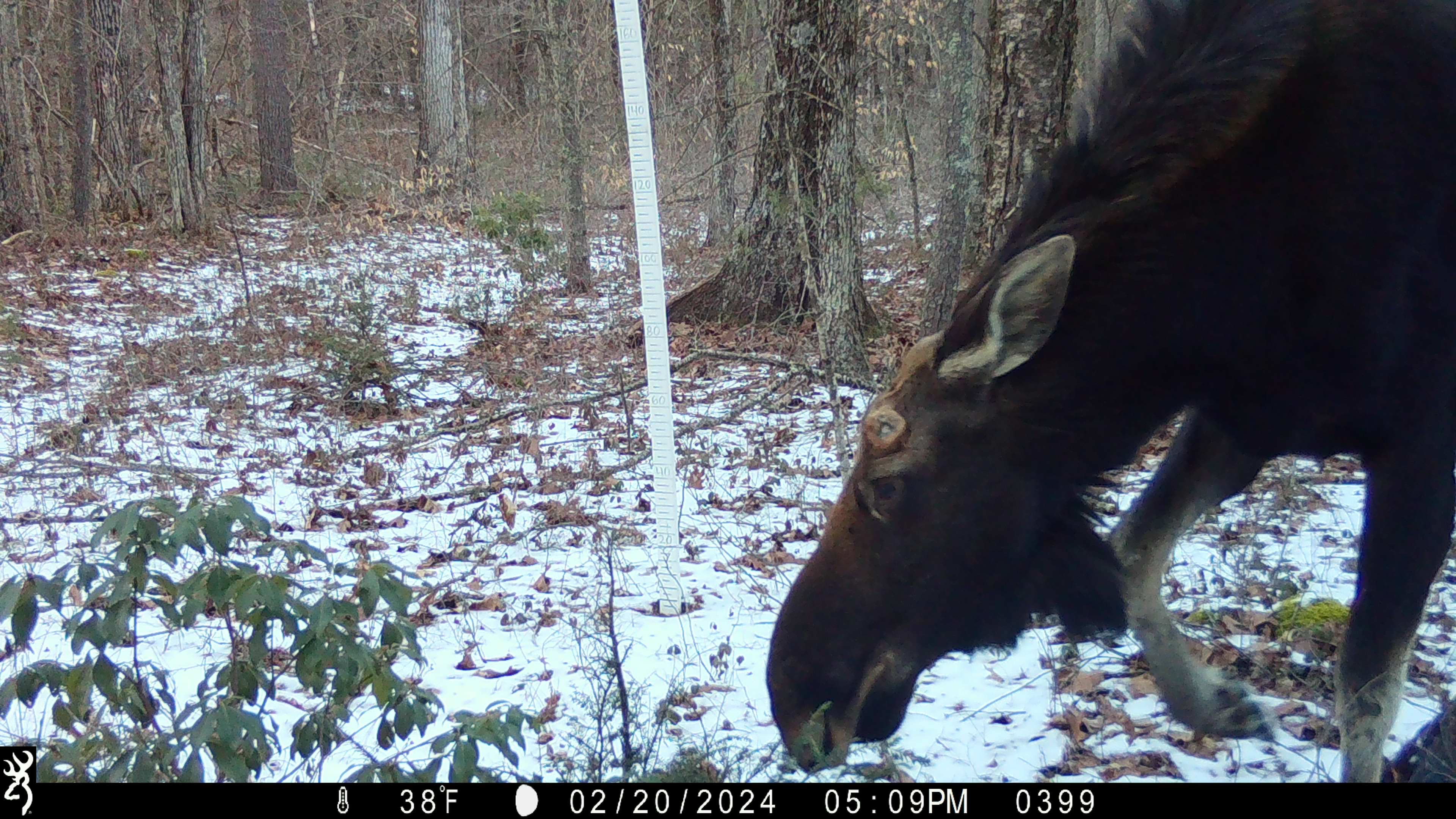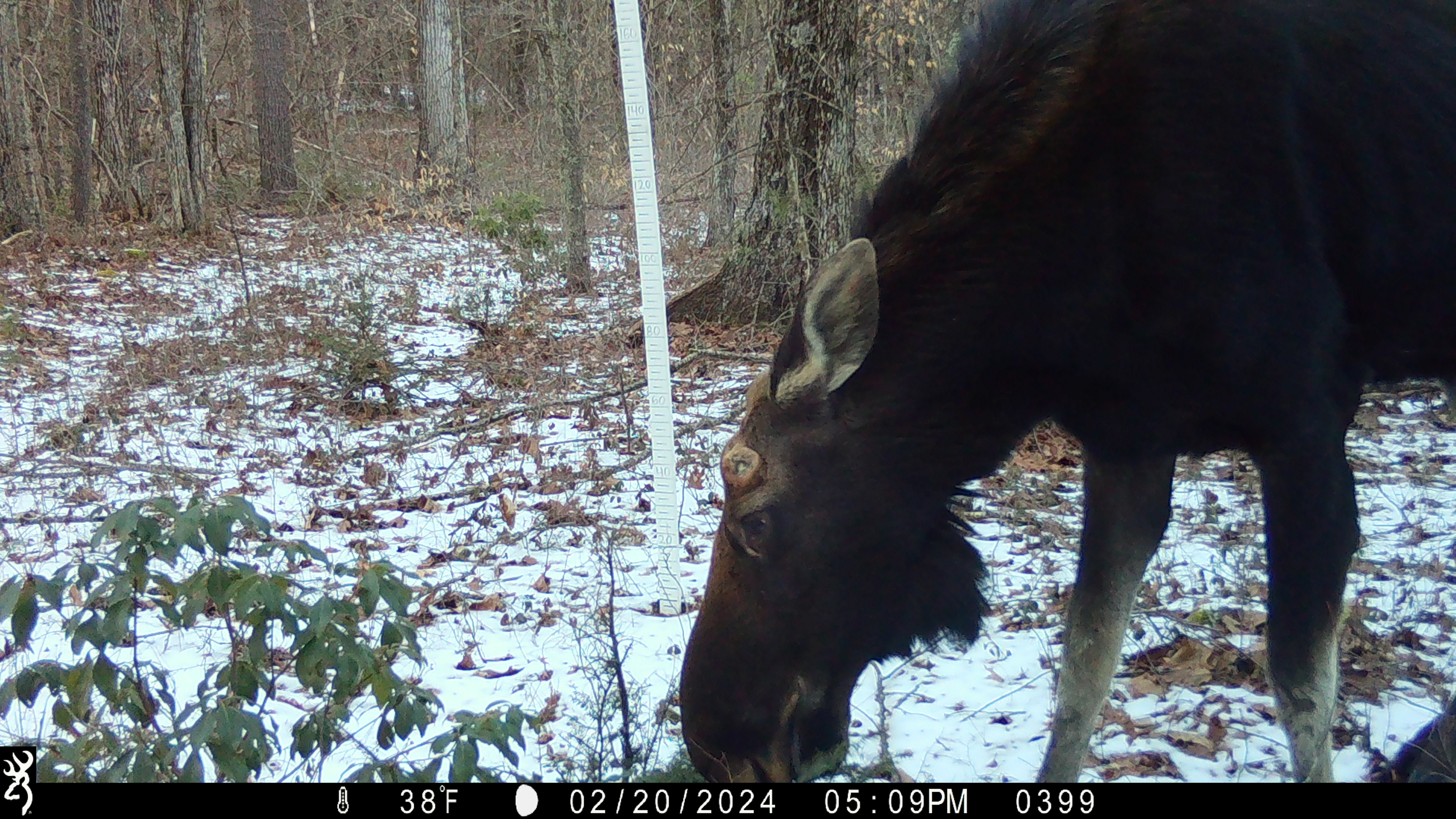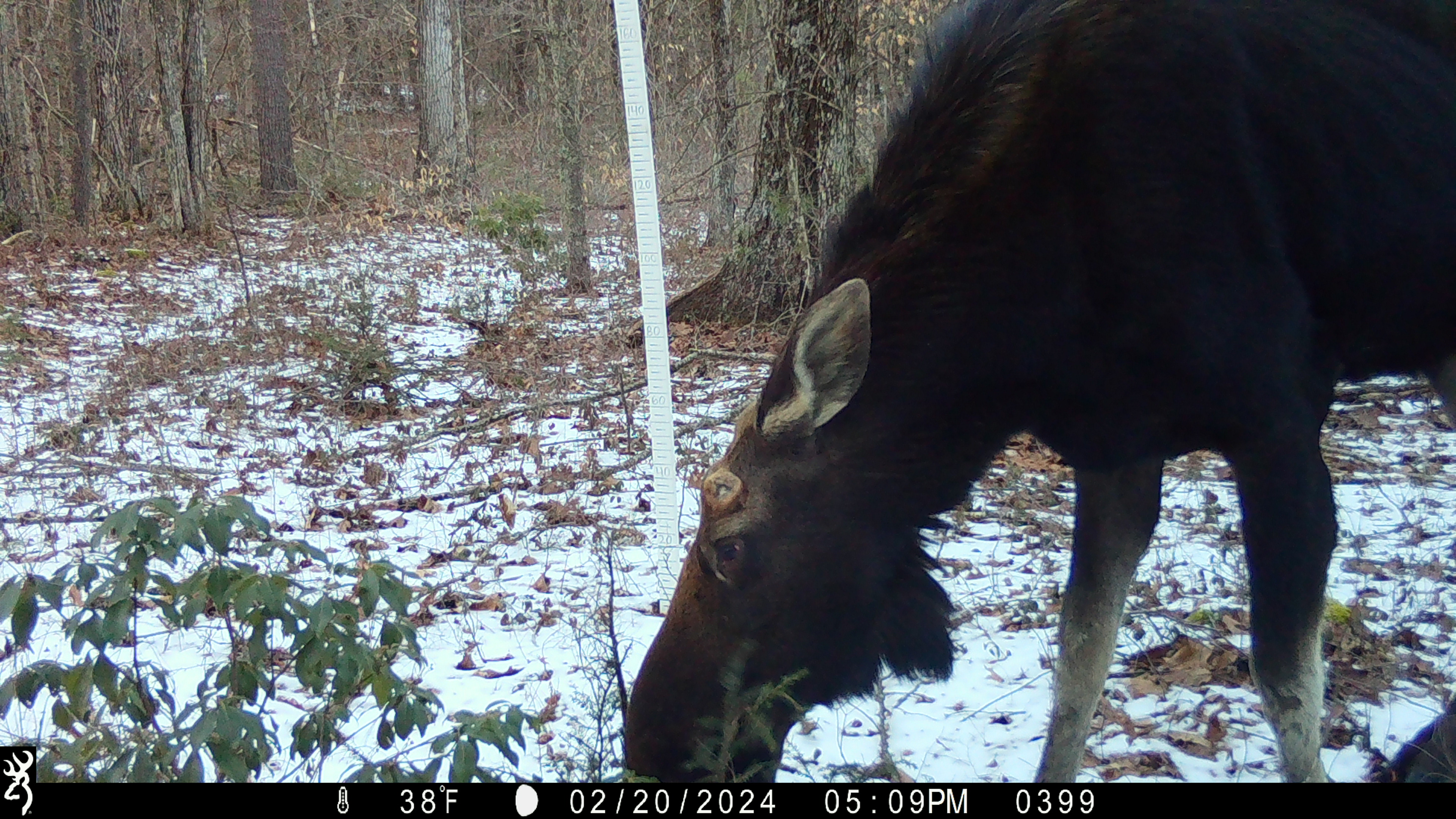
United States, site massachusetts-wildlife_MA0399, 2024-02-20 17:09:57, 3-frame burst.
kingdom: Animalia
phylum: Chordata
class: Mammalia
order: Artiodactyla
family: Cervidae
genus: Alces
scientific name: Alces alces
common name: moose